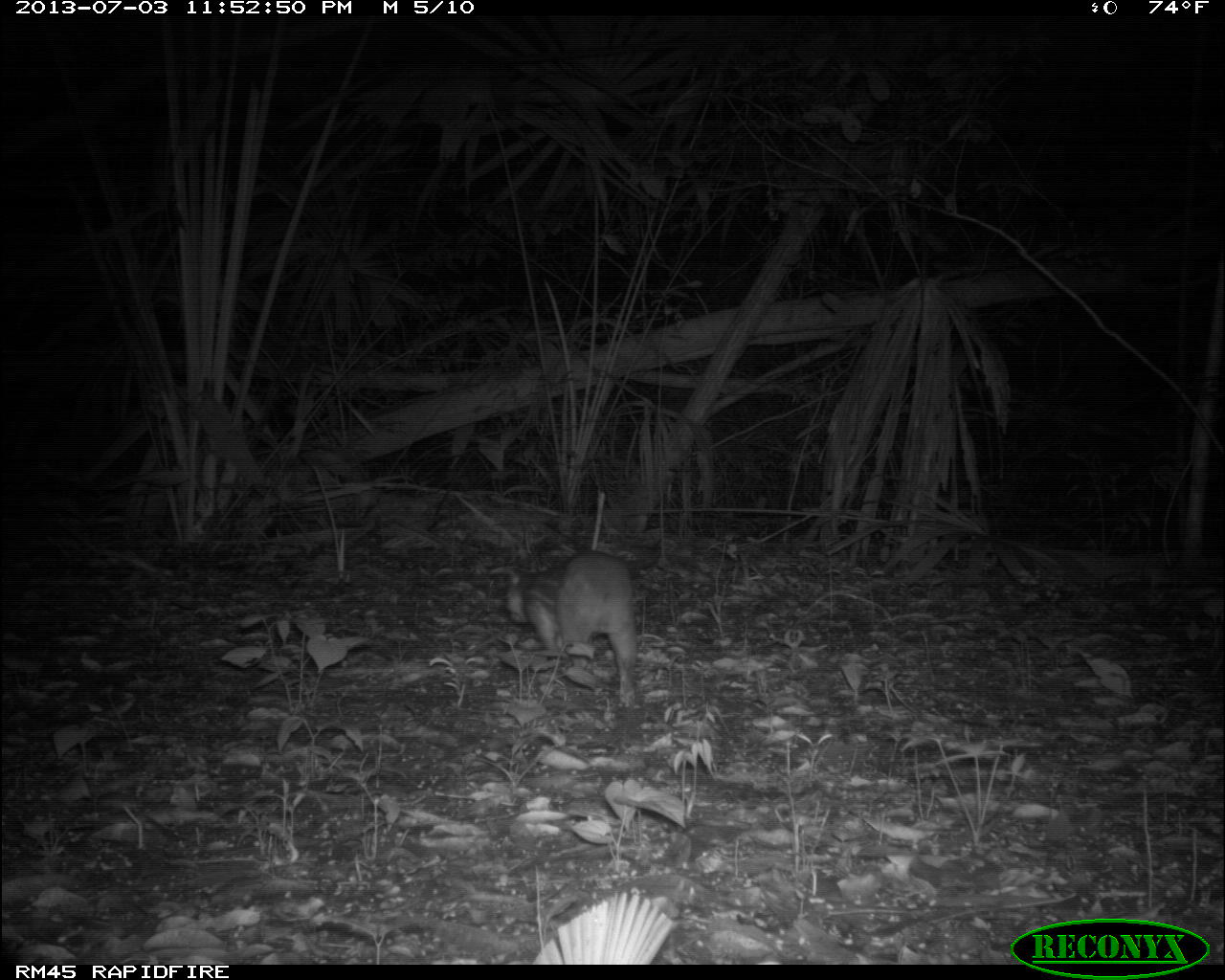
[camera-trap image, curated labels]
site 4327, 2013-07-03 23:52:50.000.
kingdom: Animalia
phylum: Chordata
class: Mammalia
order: Rodentia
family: Cuniculidae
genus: Cuniculus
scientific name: Cuniculus paca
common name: lowland paca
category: agouti paca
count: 1